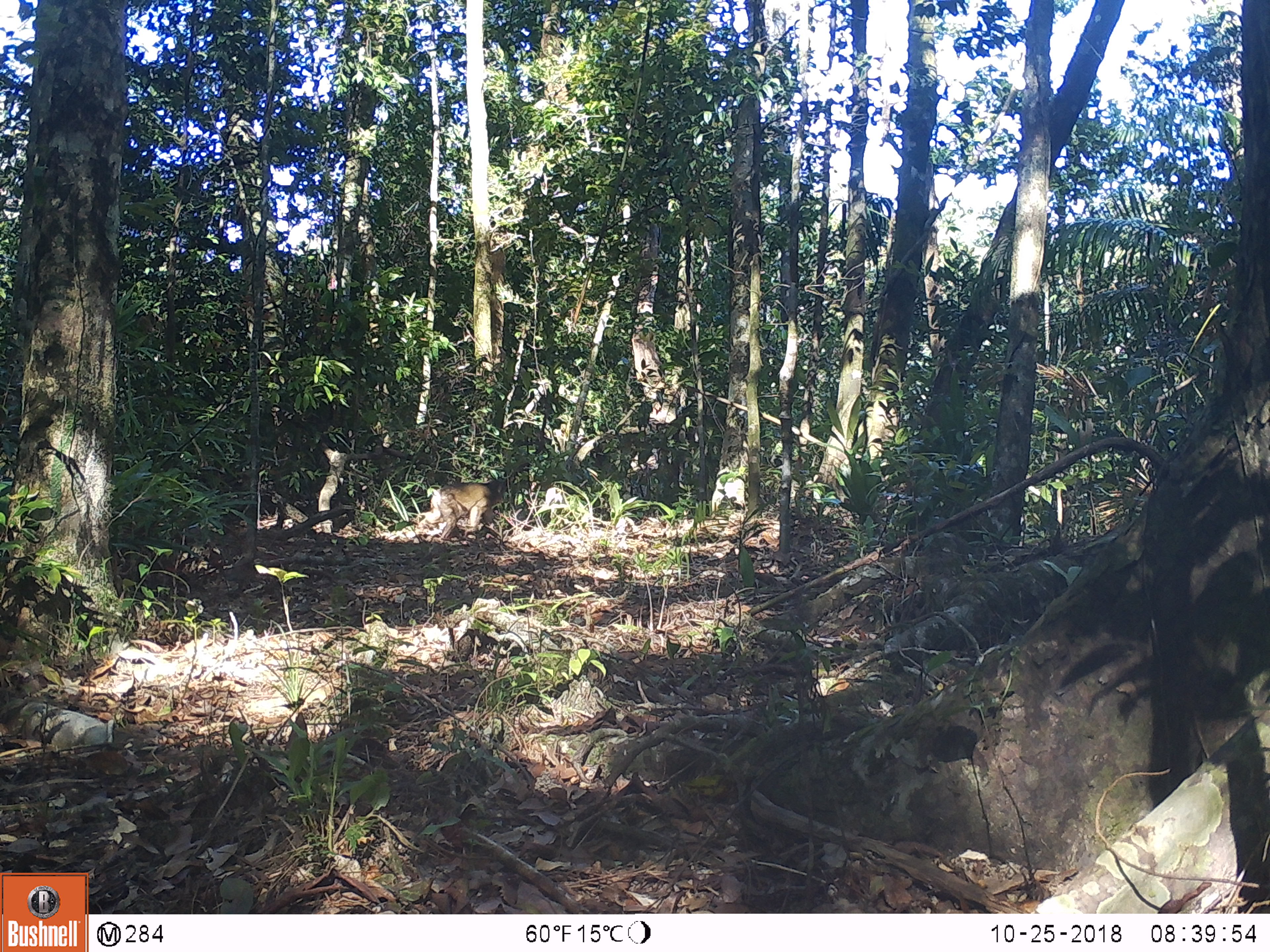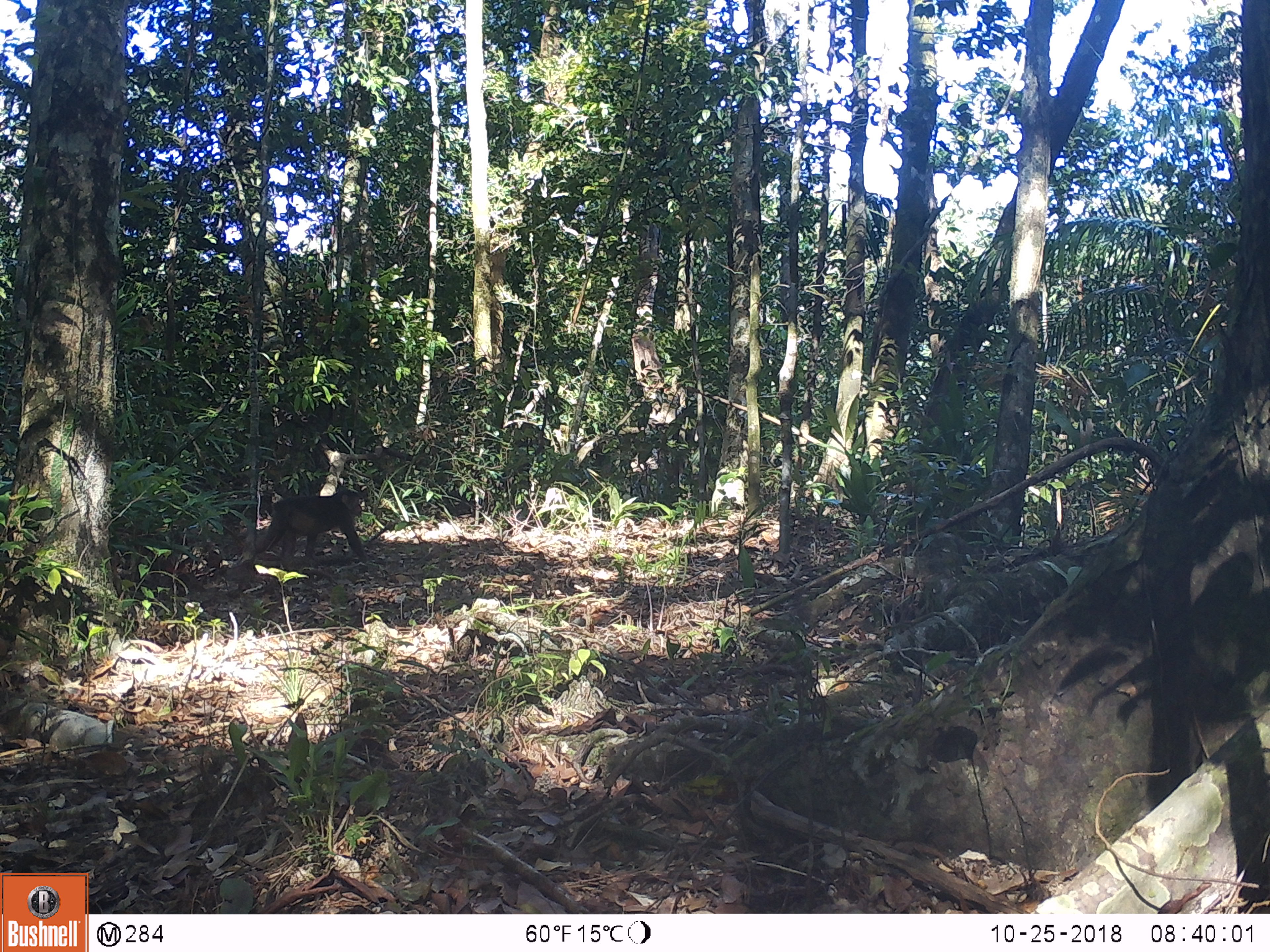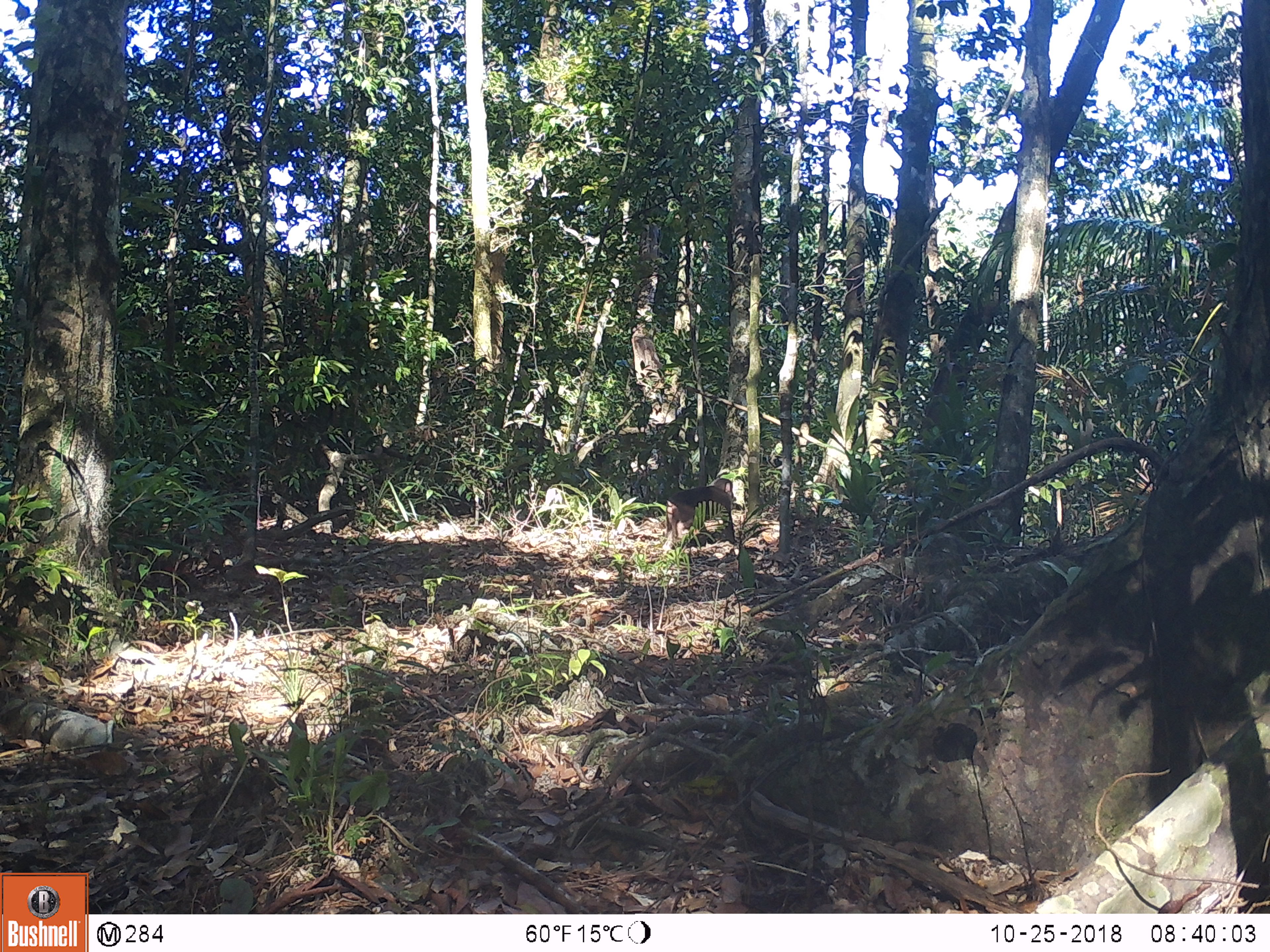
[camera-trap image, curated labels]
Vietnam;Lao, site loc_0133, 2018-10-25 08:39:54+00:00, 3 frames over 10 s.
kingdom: Animalia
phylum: Chordata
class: Mammalia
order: Primates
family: Cercopithecidae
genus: Macaca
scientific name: Macaca arctoides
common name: stump-tailed macaque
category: stump tailed macaque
Stump tailed macaque (stump-tailed macaque) (Macaca arctoides). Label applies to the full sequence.